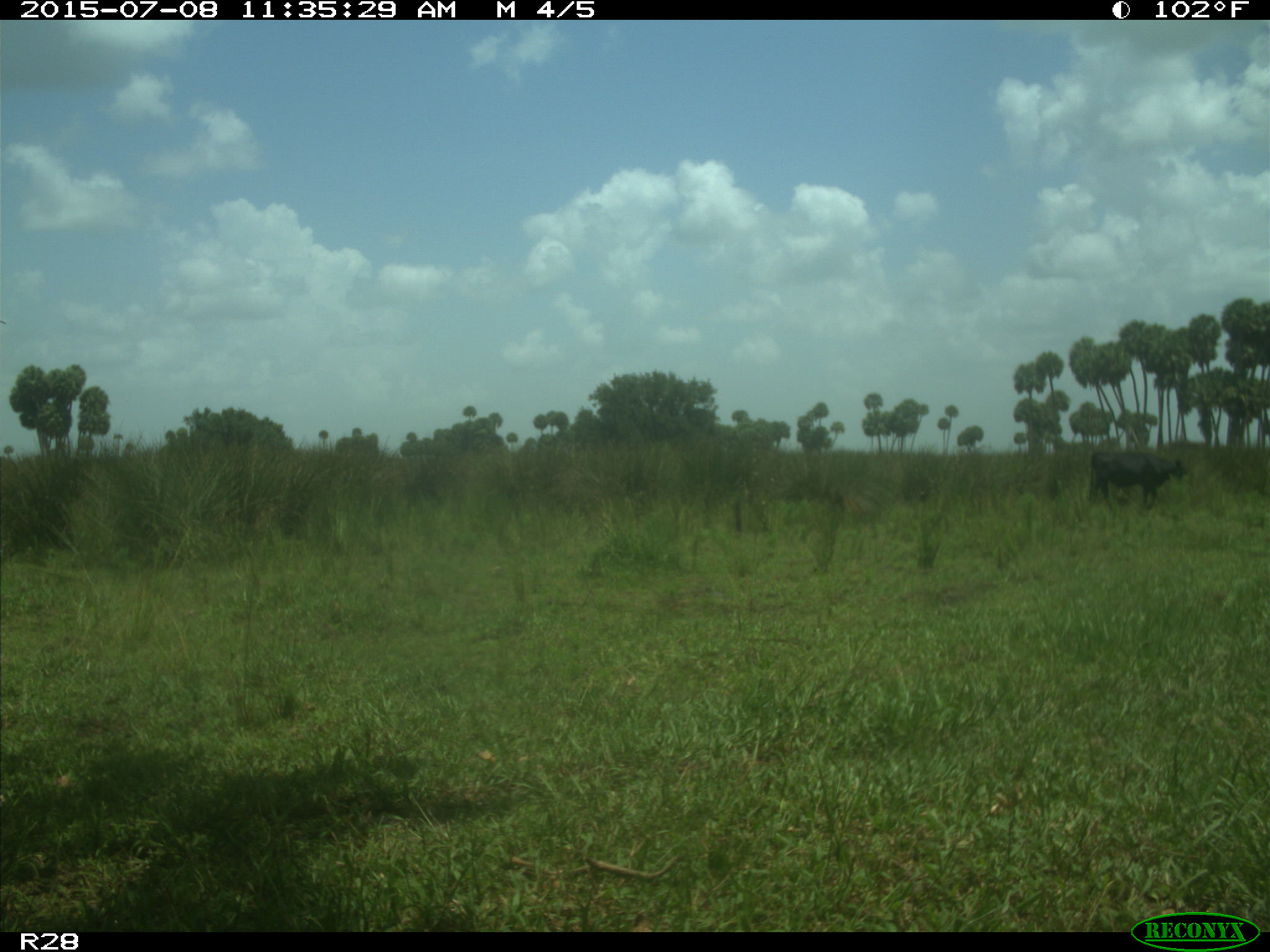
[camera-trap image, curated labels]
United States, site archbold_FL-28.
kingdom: Animalia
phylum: Chordata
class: Mammalia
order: Artiodactyla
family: Bovidae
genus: Bos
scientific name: Bos taurus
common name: domestic cow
Bos taurus (domestic cow).